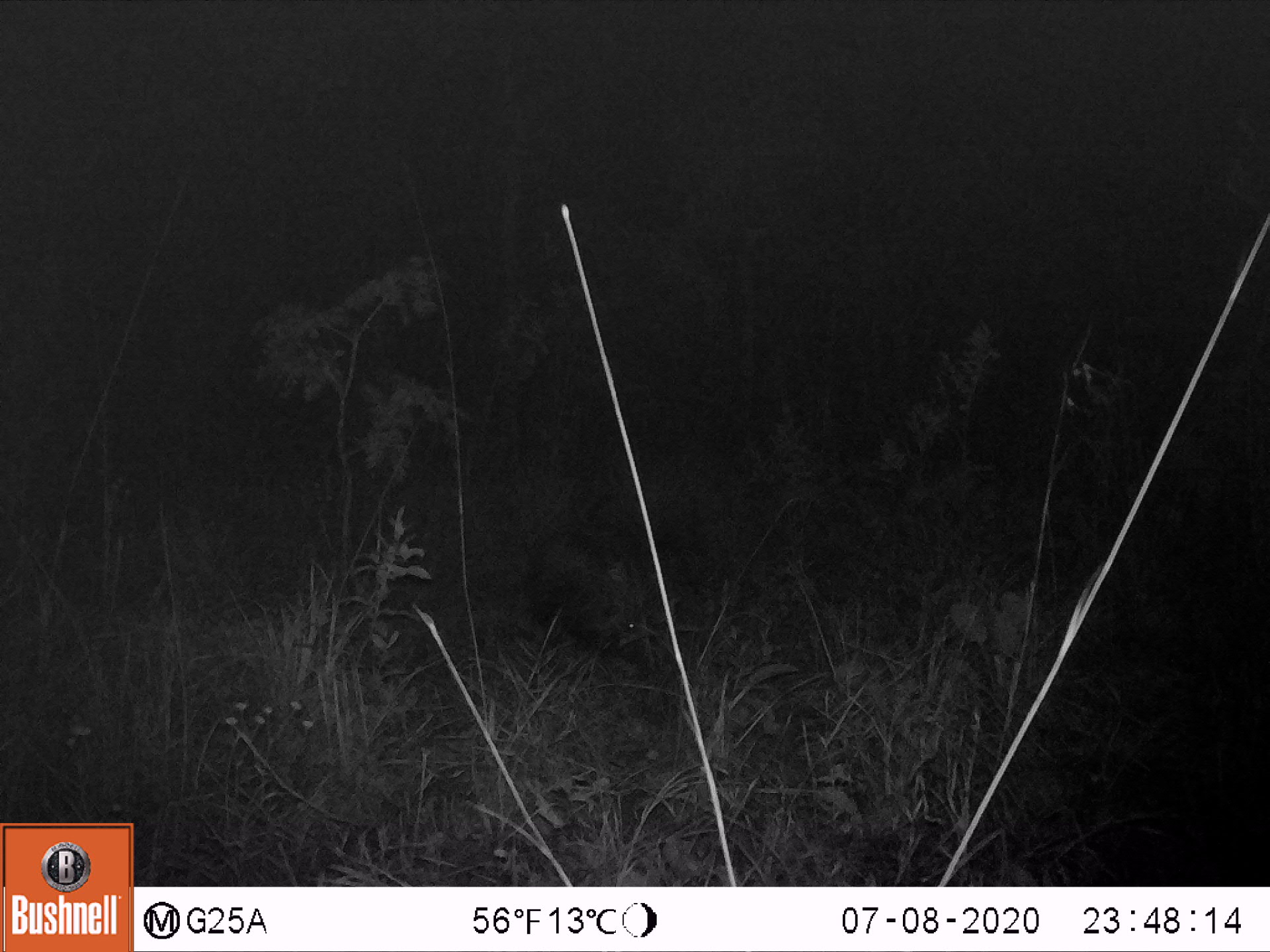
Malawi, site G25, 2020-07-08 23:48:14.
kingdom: Animalia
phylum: Chordata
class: Mammalia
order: Artiodactyla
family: Suidae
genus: Potamochoerus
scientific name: Potamochoerus larvatus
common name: bushpig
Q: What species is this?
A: Bushpig (Potamochoerus larvatus).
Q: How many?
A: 1.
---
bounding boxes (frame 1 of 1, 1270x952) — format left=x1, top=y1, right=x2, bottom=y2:
bushpig: left=517, top=530, right=655, bottom=666